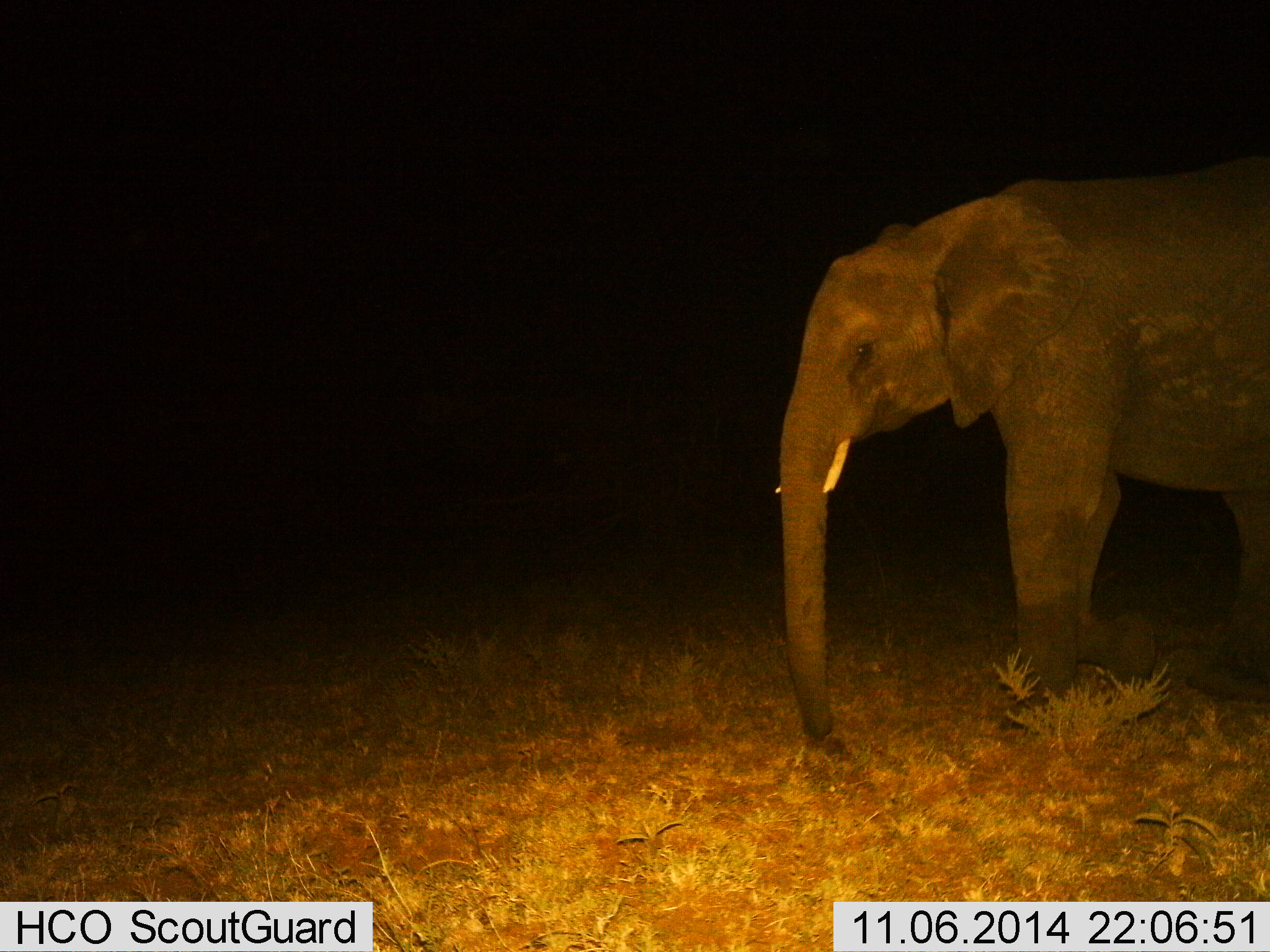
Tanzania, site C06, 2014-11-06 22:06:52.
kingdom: Animalia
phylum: Chordata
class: Mammalia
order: Proboscidea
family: Elephantidae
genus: Loxodonta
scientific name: Loxodonta africana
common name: african bush elephant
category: elephant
Elephant (african bush elephant) (Loxodonta africana), count 1. Behavior (volunteer vote fractions): standing 80%, resting 0%, moving 20%, interacting 0%. Young present (vote fraction): 10%. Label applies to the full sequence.